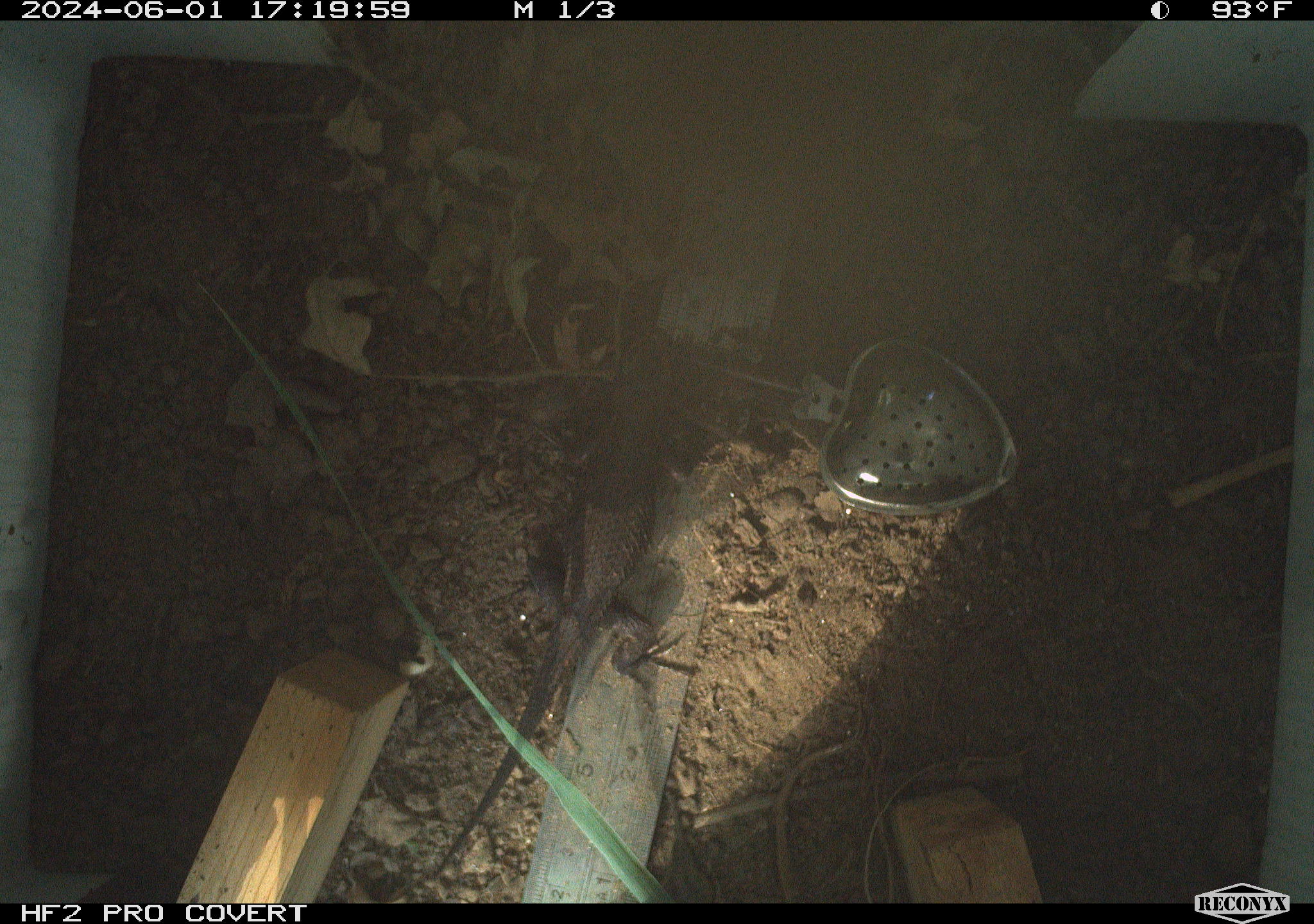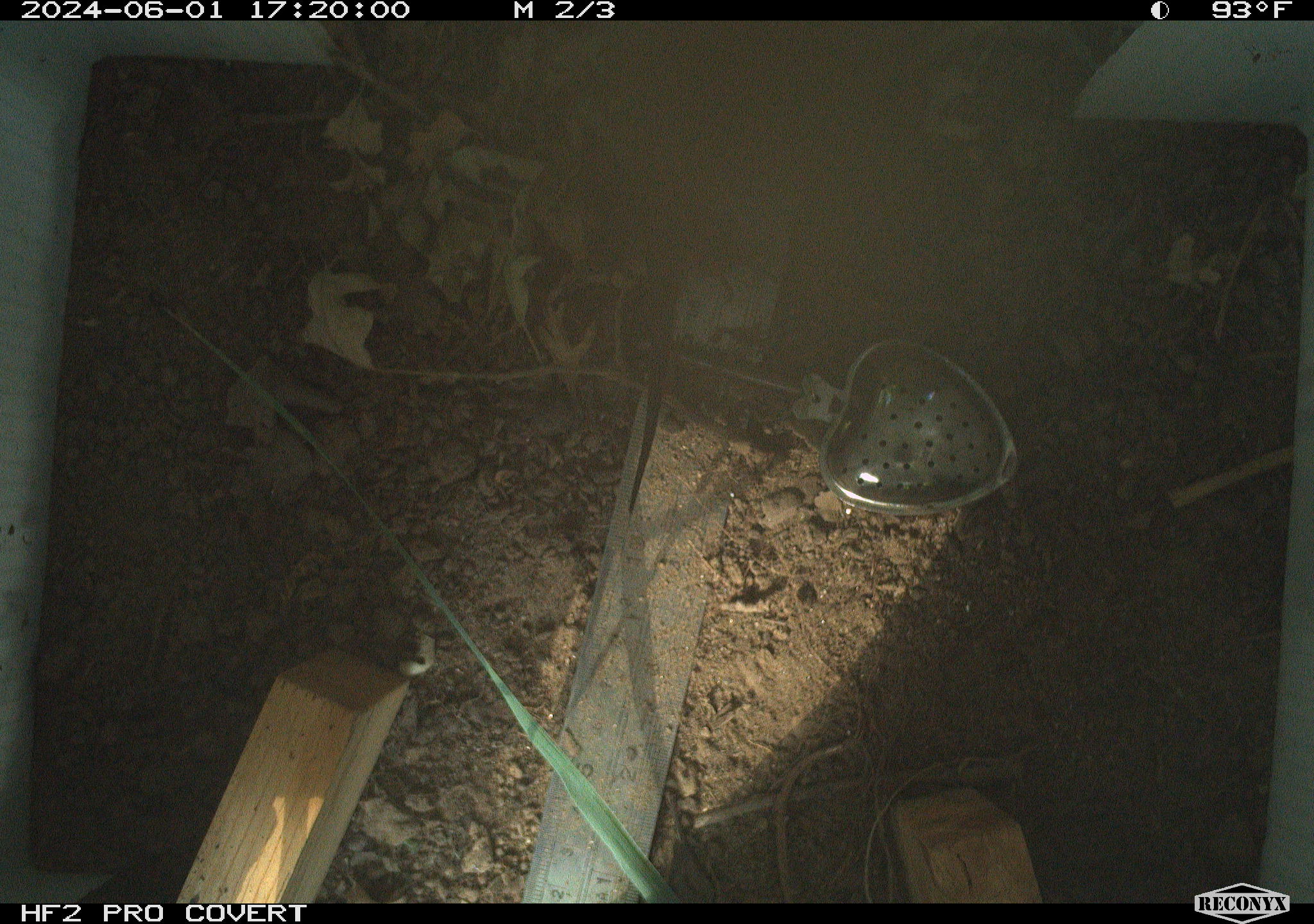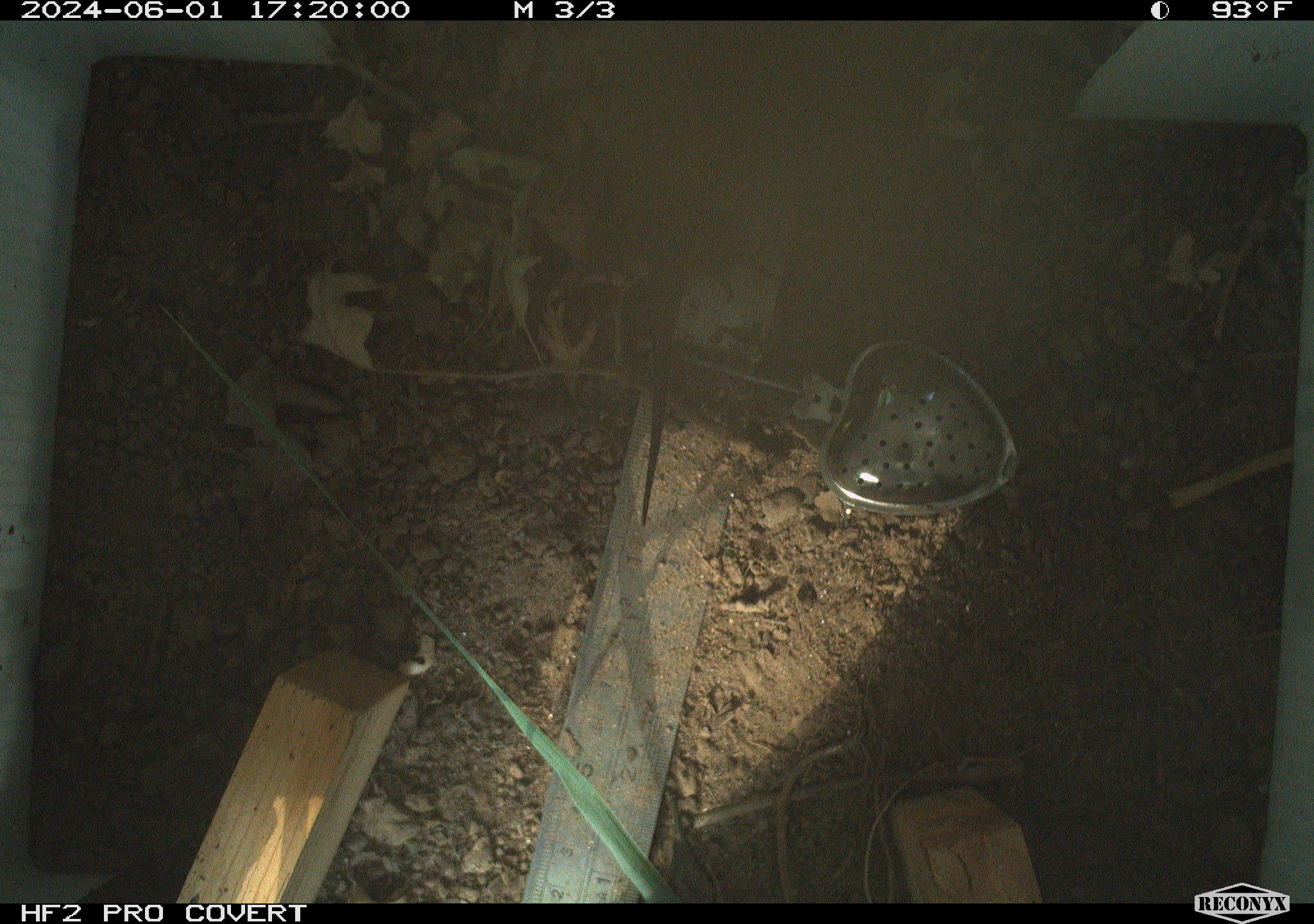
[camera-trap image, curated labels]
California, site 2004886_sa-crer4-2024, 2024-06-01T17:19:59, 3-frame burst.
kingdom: Animalia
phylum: Chordata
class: Reptilia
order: Squamata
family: Phrynosomatidae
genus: Sceloporus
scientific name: Sceloporus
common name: spiny lizards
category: sceloporus species